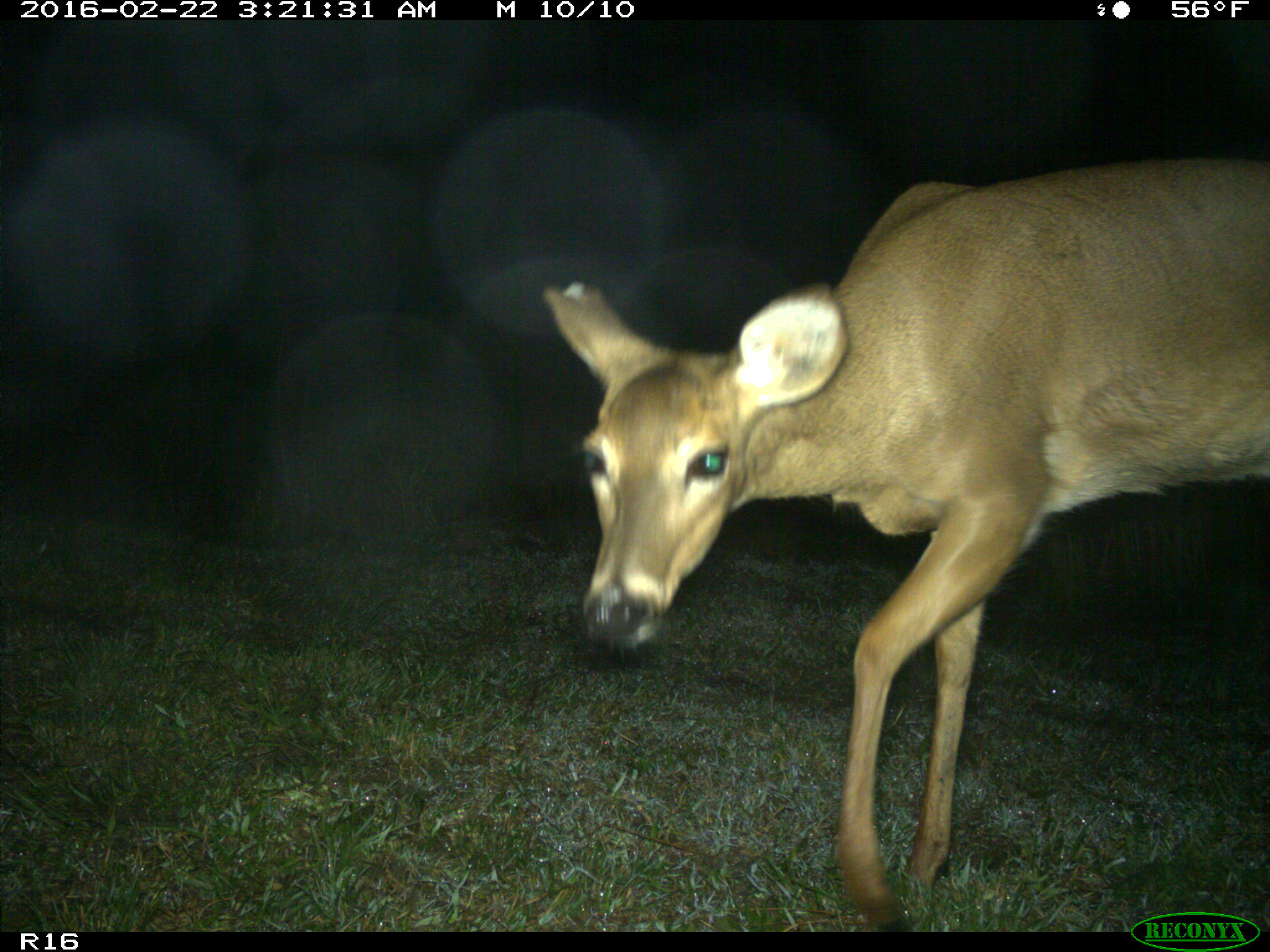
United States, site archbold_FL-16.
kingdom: Animalia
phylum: Chordata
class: Mammalia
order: Artiodactyla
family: Cervidae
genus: Odocoileus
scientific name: Odocoileus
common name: deer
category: unidentified deer